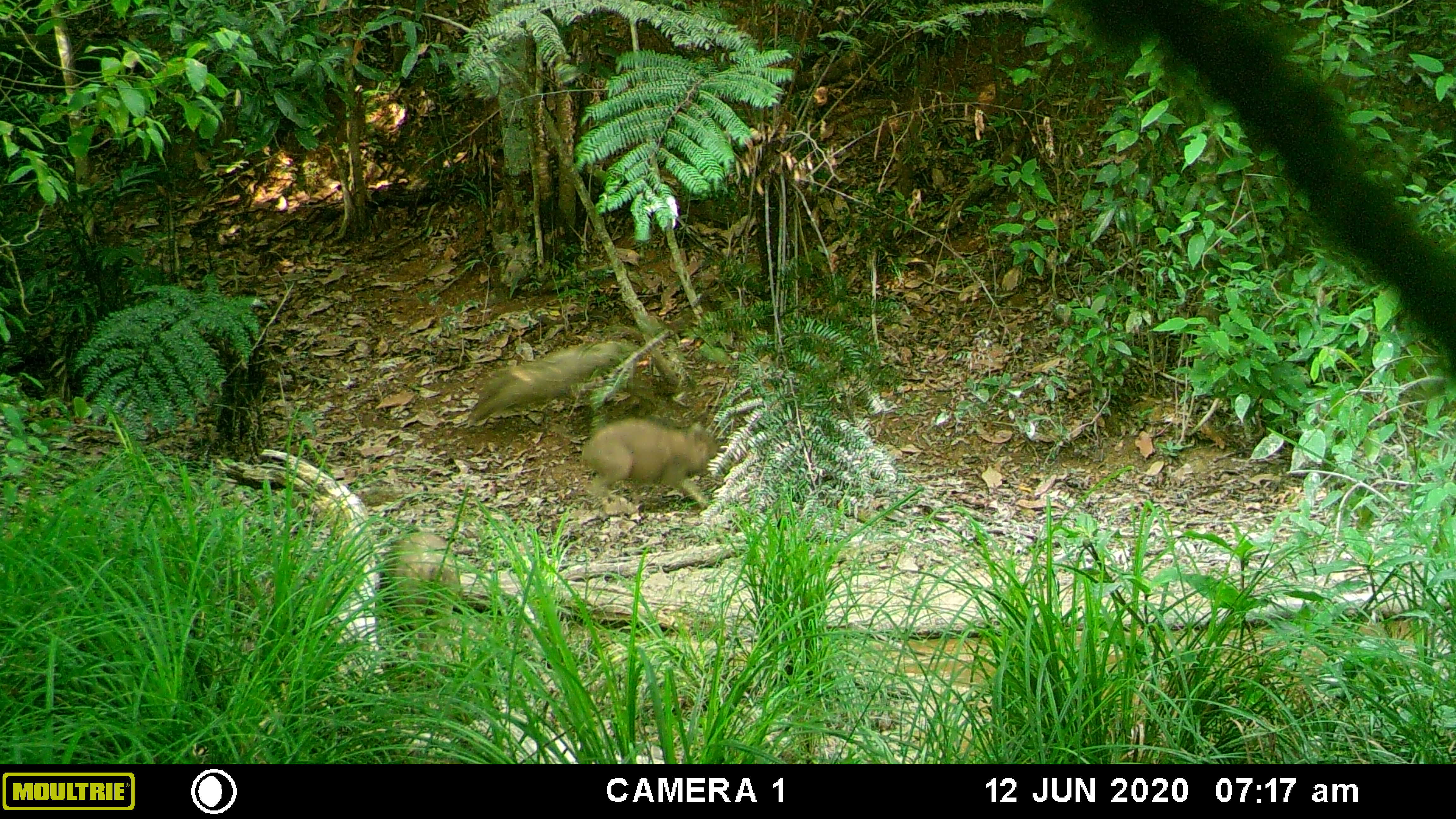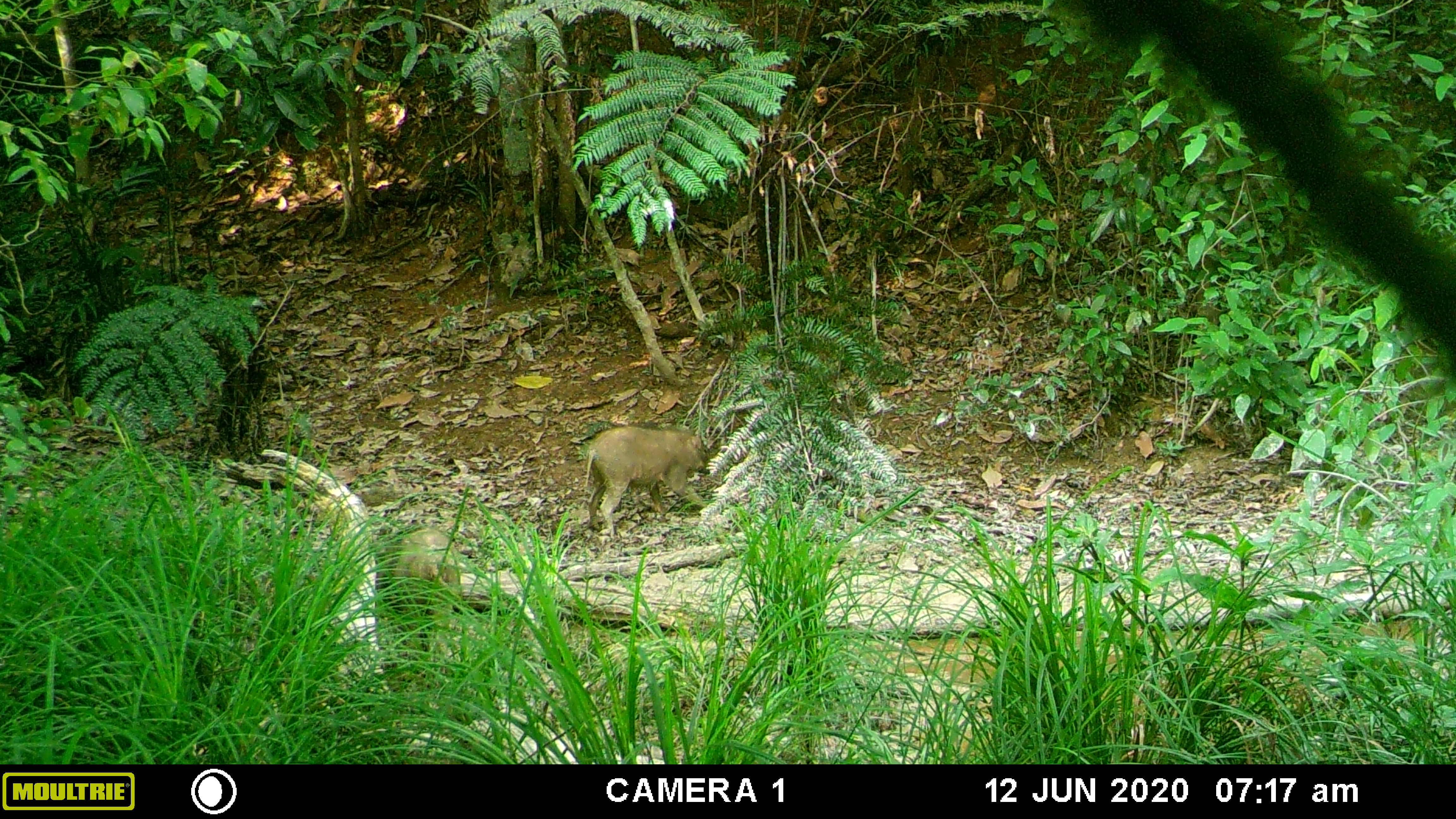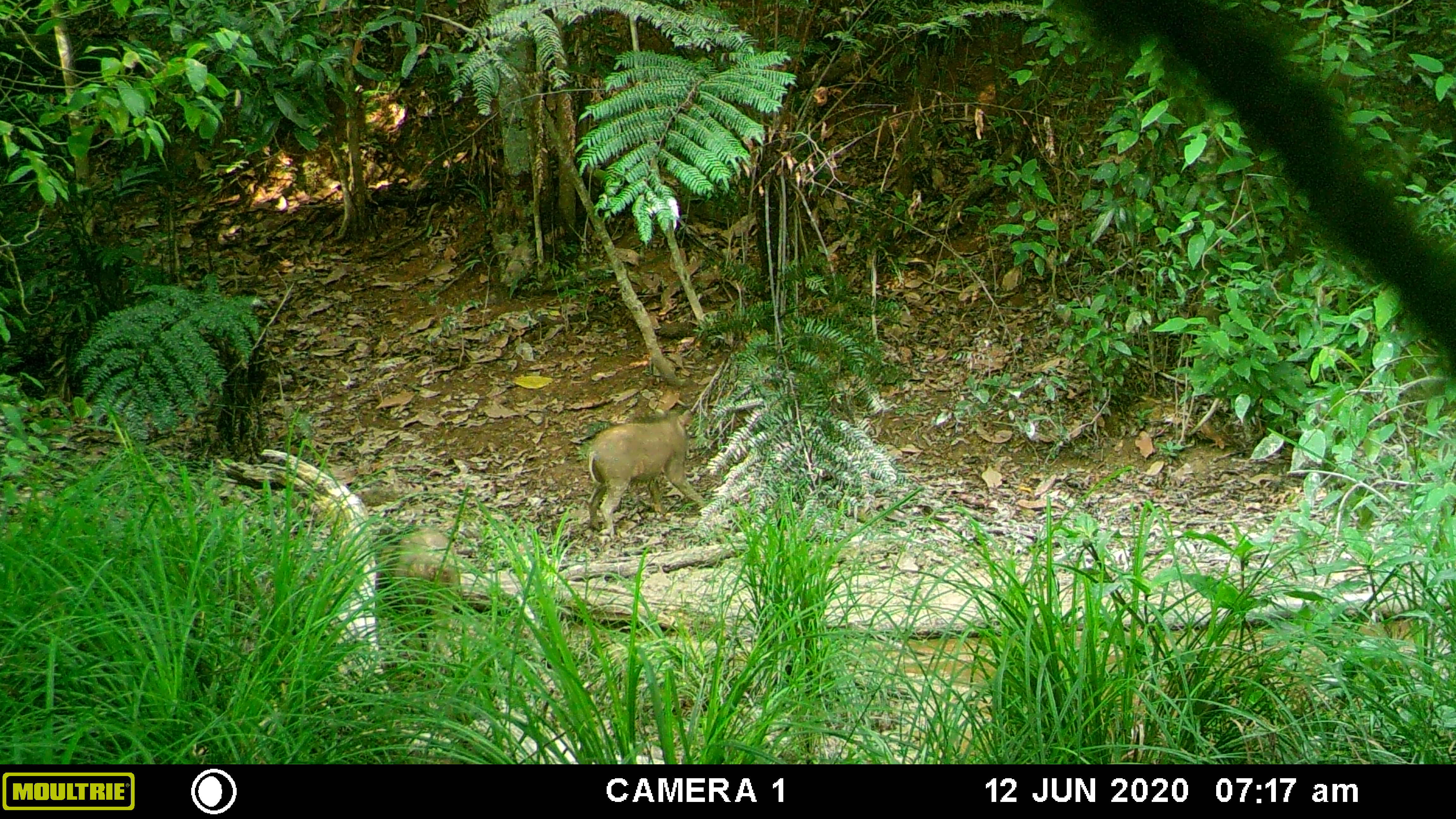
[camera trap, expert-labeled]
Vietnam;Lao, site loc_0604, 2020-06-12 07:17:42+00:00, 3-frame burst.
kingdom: Animalia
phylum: Chordata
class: Mammalia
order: Artiodactyla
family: Suidae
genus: Sus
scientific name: Sus scrofa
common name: eurasian wild pig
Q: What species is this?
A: Eurasian wild pig (Sus scrofa).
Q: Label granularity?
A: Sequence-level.